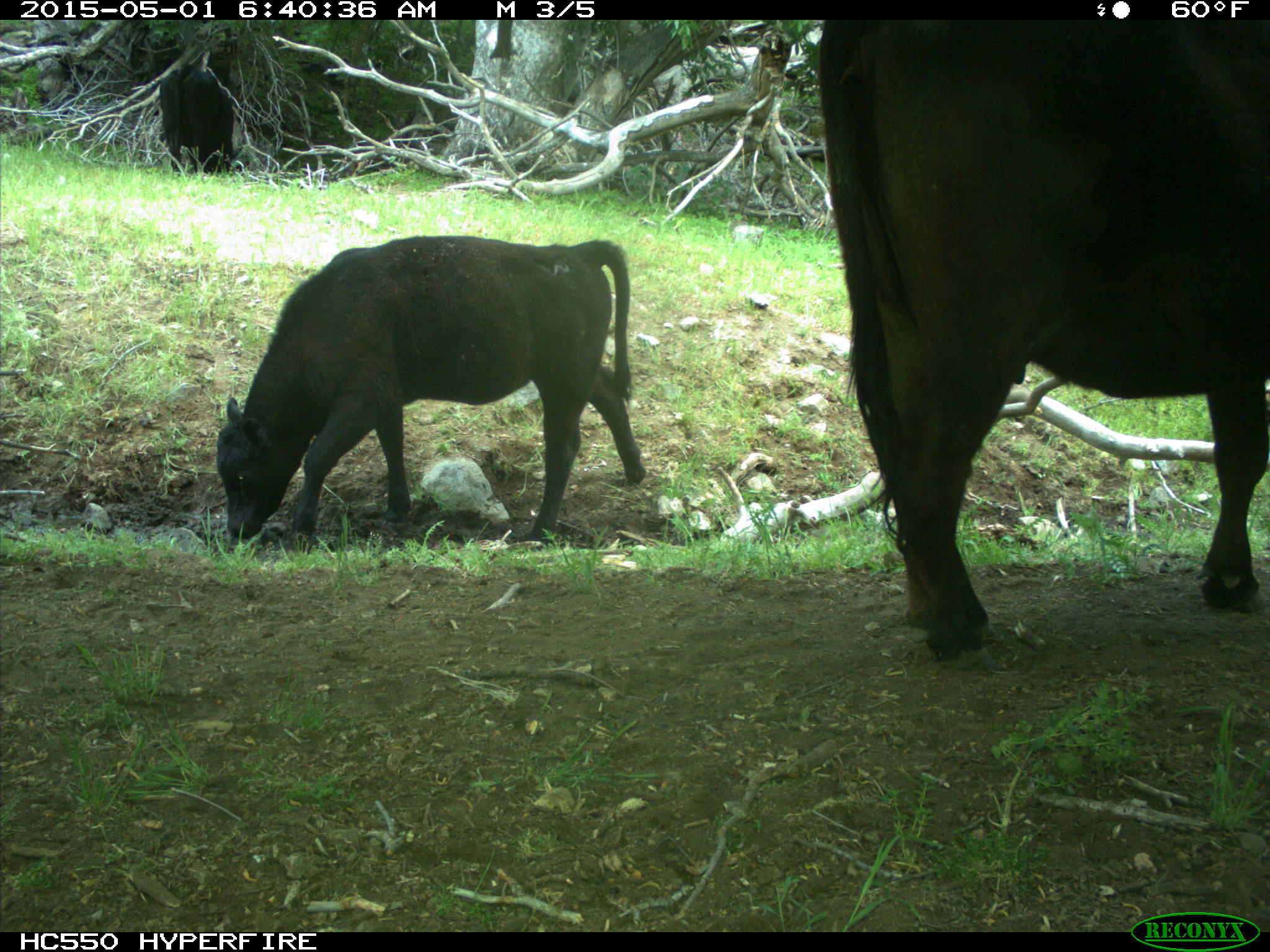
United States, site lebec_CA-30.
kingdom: Animalia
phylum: Chordata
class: Mammalia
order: Artiodactyla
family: Bovidae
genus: Bos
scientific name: Bos taurus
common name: domestic cow